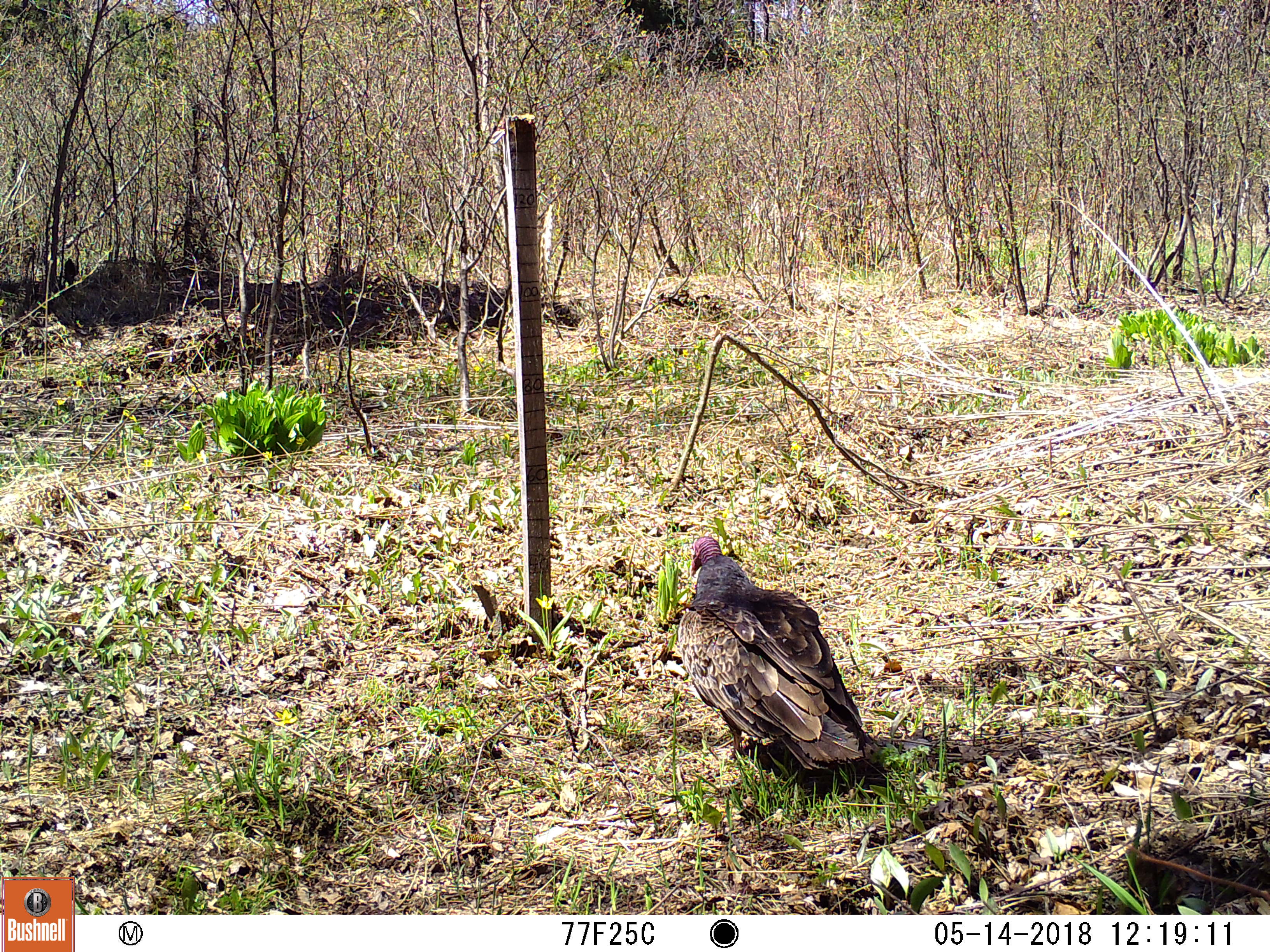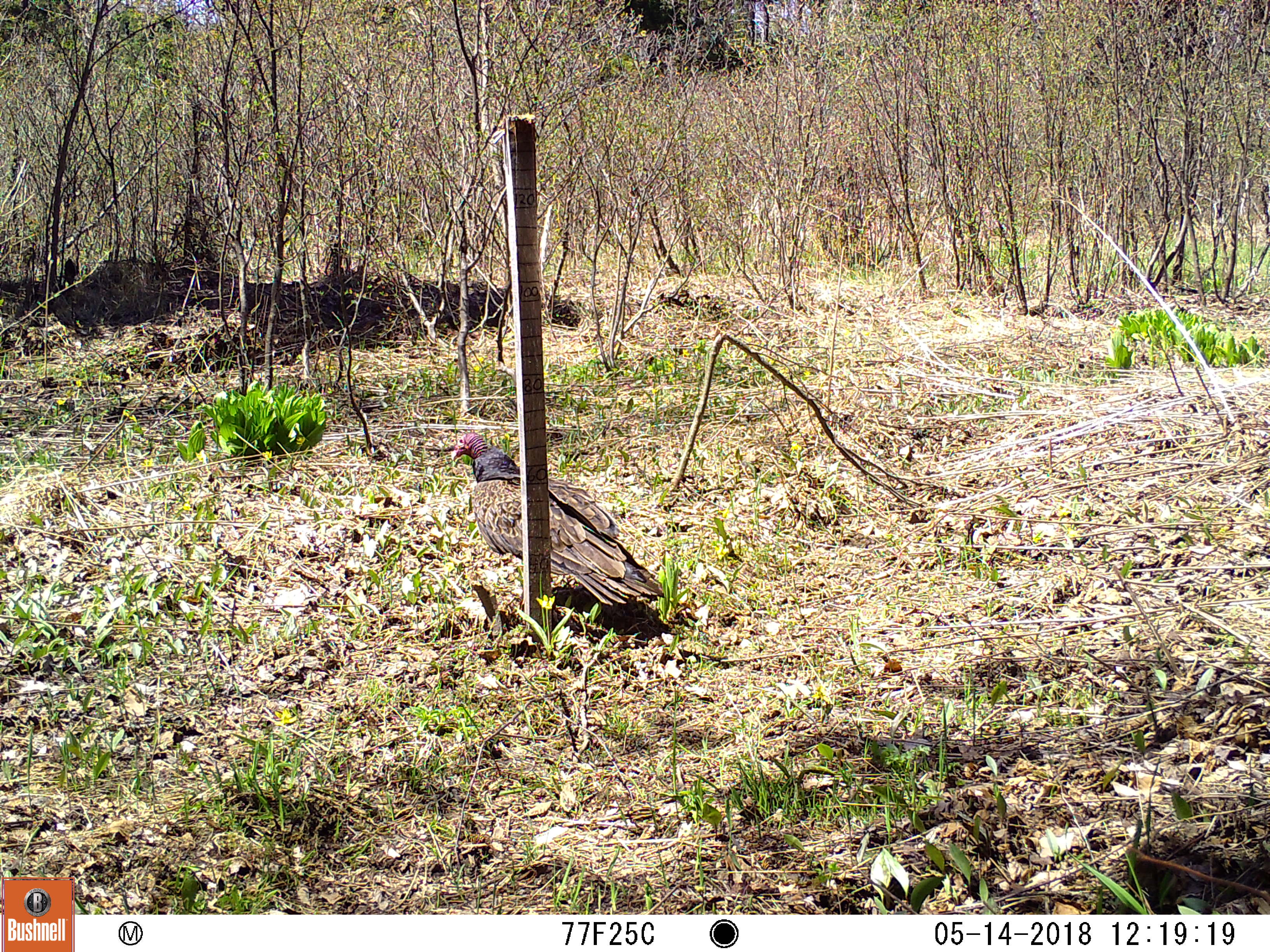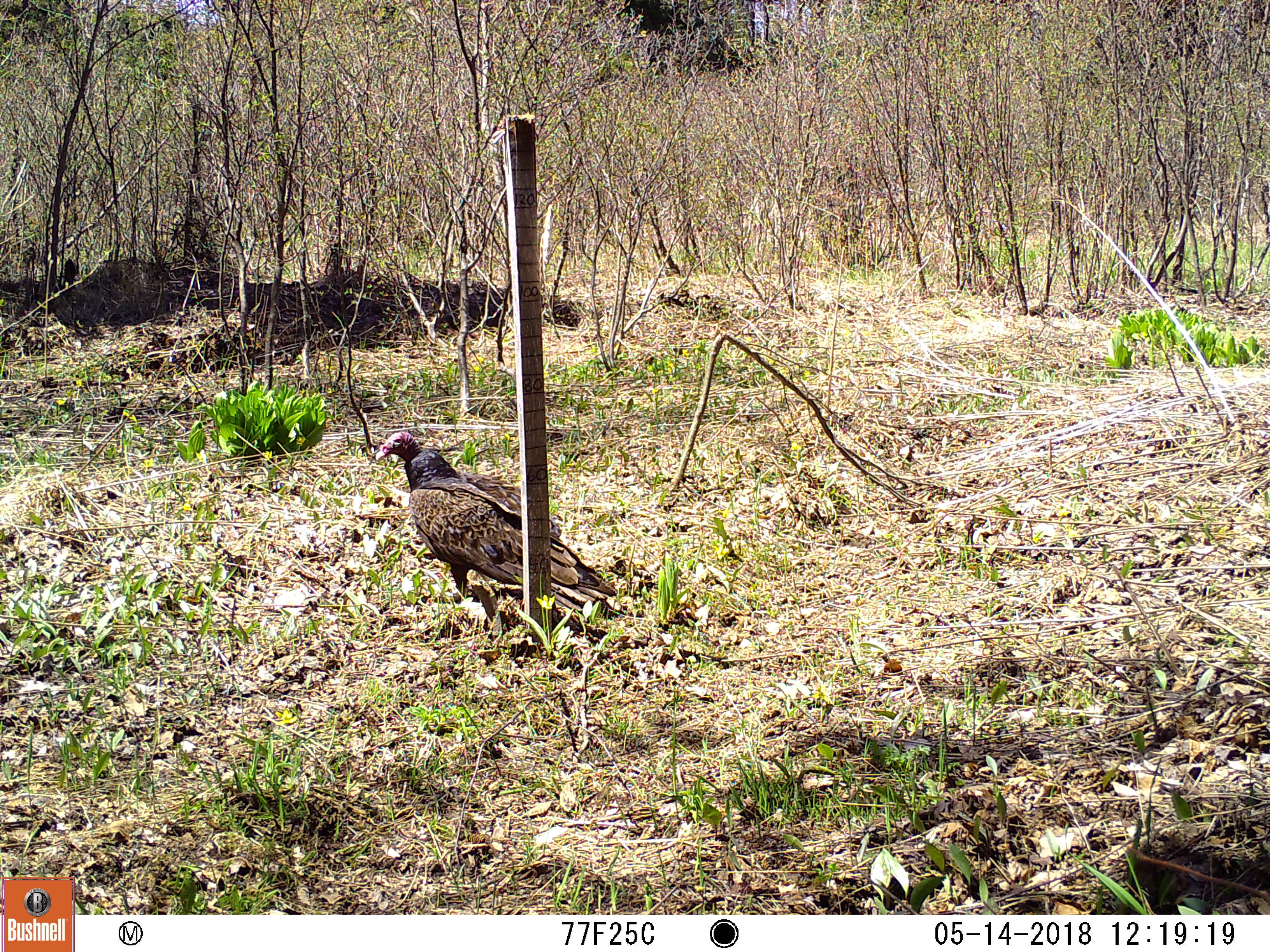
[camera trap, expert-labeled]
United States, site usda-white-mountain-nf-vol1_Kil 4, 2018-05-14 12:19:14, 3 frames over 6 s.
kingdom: Animalia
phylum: Chordata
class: Aves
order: Cathartiformes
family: Cathartidae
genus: Cathartes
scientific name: Cathartes aura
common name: turkey vulture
Turkey vulture (Cathartes aura).